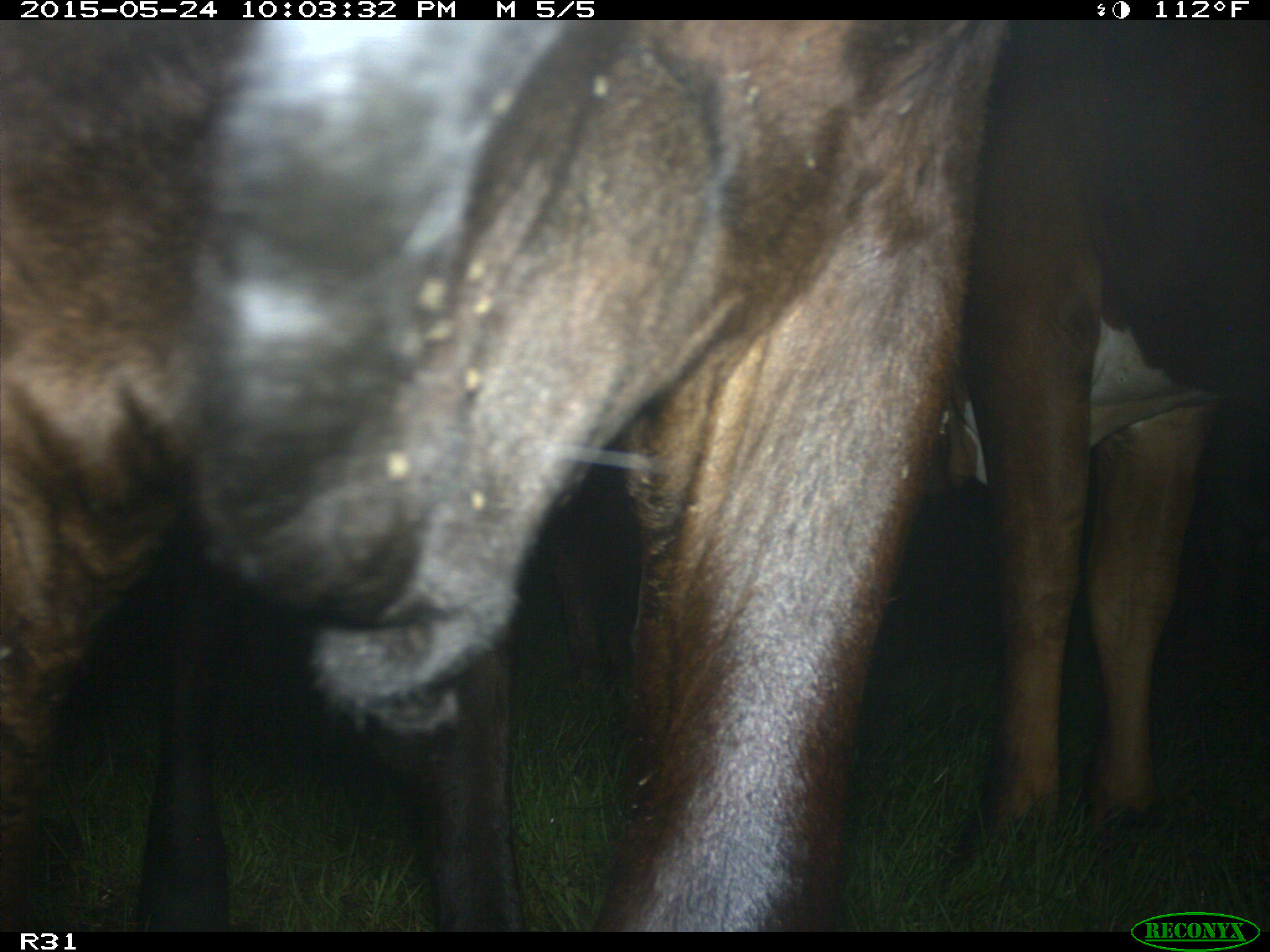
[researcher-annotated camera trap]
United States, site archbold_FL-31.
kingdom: Animalia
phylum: Chordata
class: Mammalia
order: Artiodactyla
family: Bovidae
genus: Bos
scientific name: Bos taurus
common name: domestic cow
Bos taurus (domestic cow).